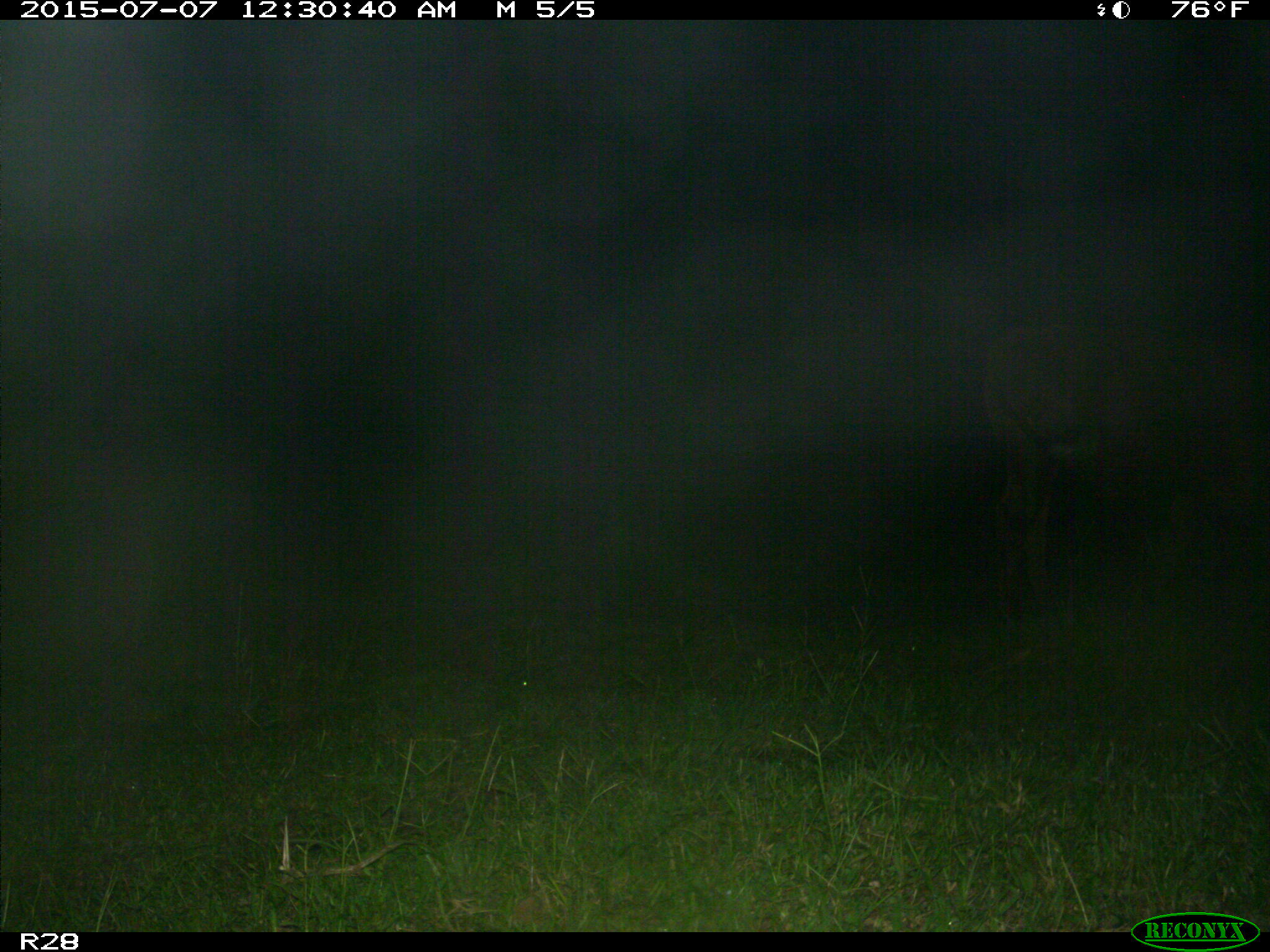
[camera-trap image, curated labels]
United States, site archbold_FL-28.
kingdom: Animalia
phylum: Chordata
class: Mammalia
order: Artiodactyla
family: Bovidae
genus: Bos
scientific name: Bos taurus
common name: domestic cow